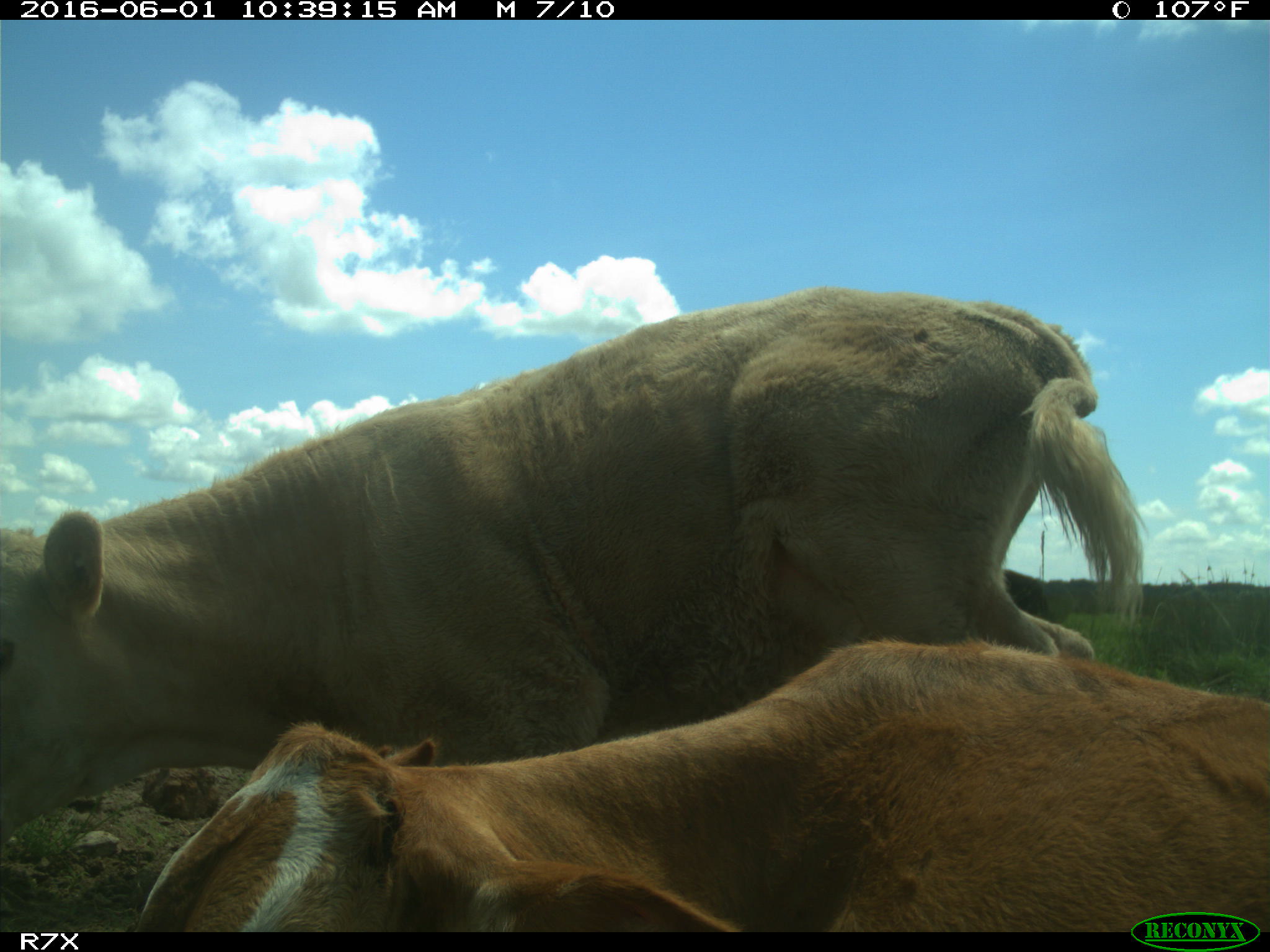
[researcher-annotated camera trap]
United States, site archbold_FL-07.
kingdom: Animalia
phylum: Chordata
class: Mammalia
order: Artiodactyla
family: Bovidae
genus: Bos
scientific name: Bos taurus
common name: domestic cow